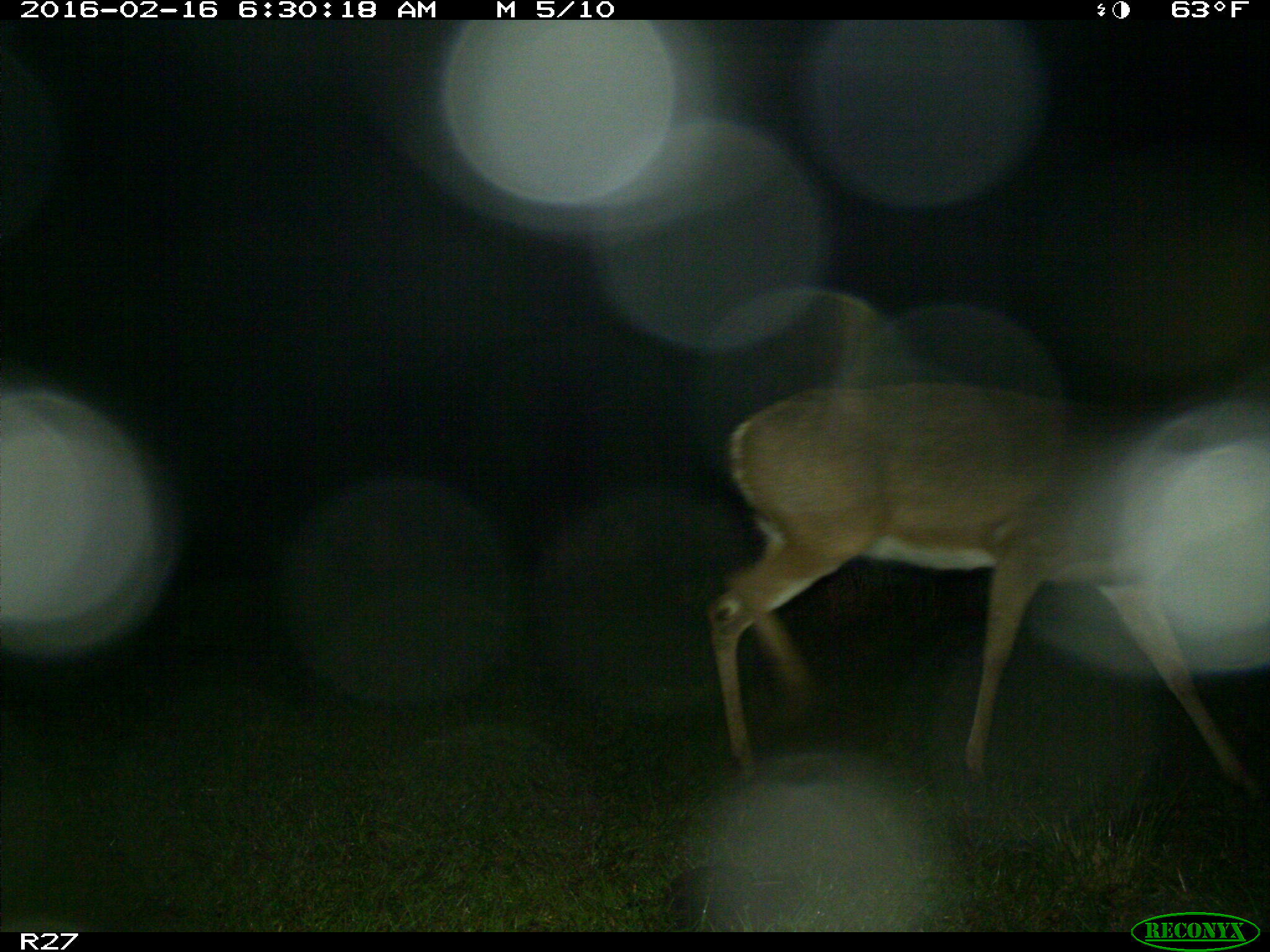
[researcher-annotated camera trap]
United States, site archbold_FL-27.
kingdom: Animalia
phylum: Chordata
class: Mammalia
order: Artiodactyla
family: Cervidae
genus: Odocoileus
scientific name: Odocoileus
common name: deer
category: unidentified deer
Unidentified deer (deer) (Odocoileus).